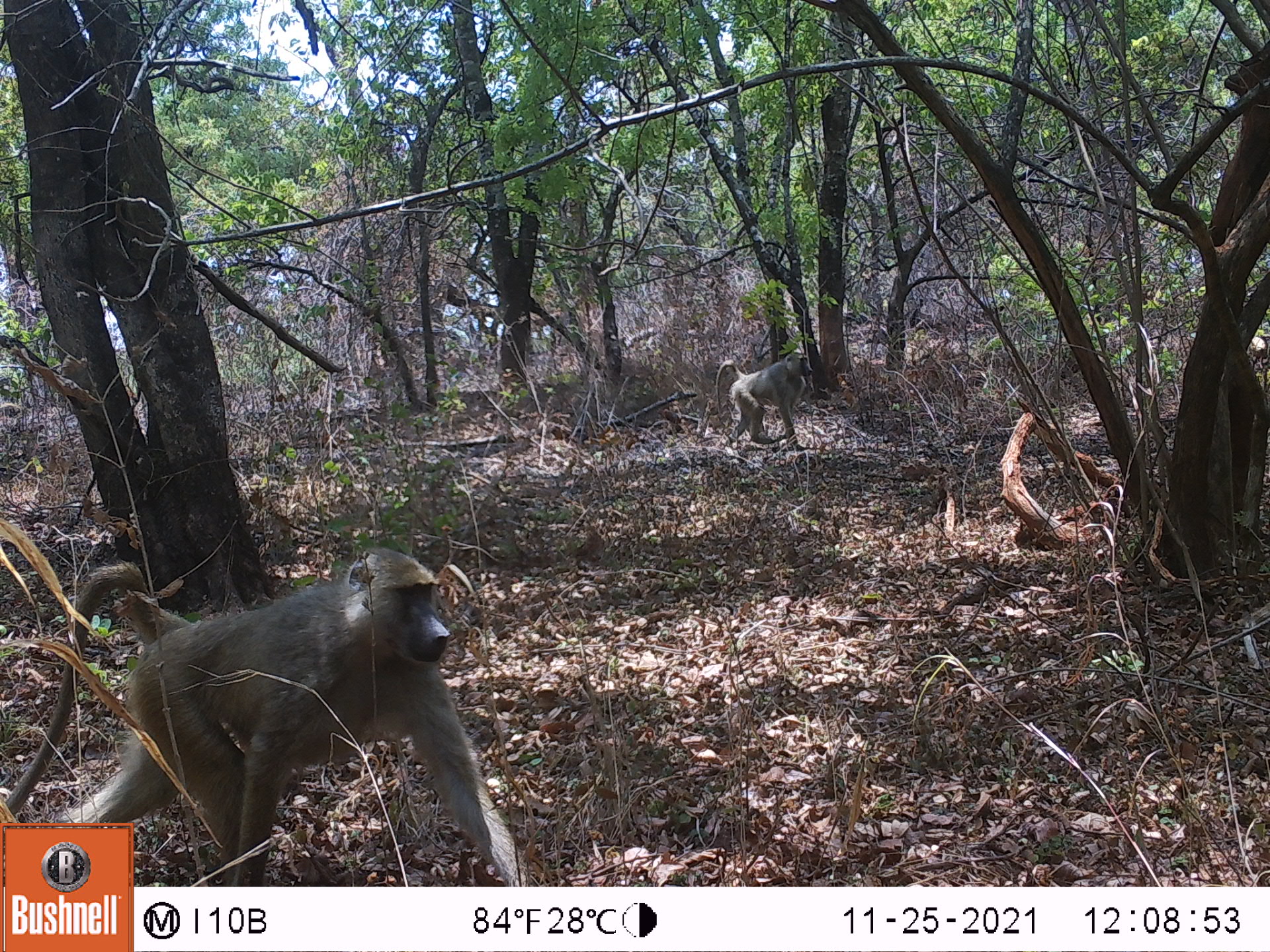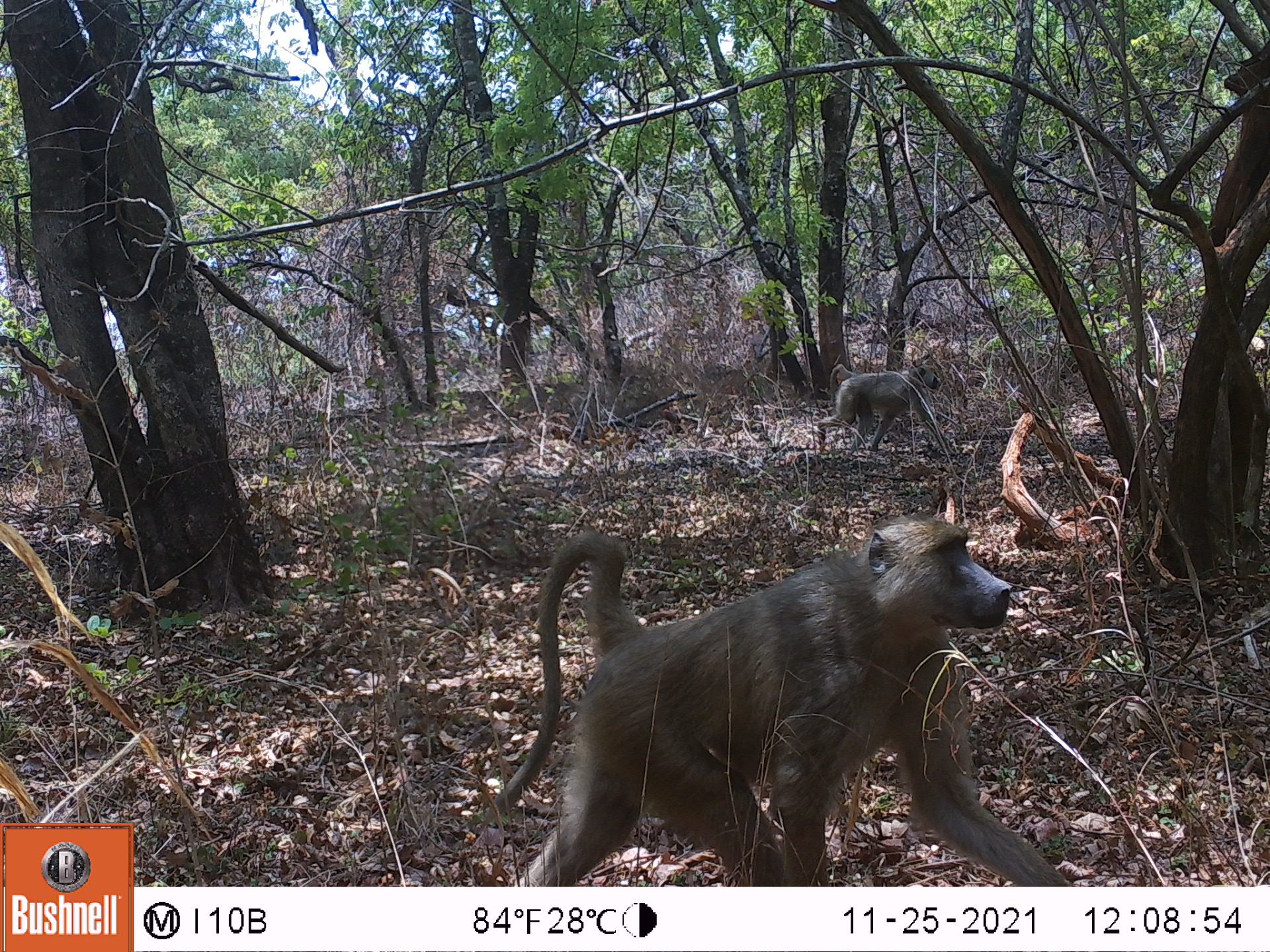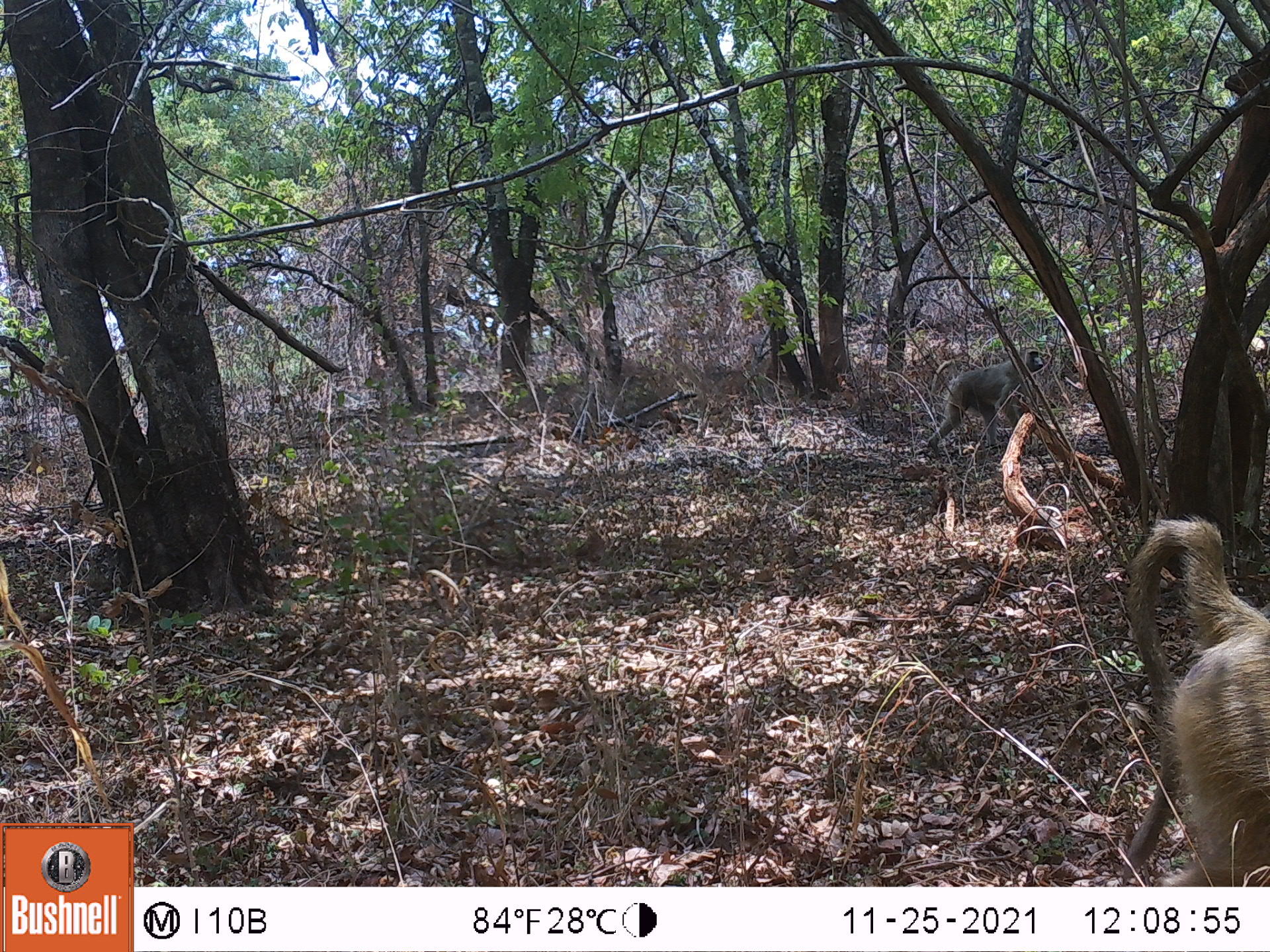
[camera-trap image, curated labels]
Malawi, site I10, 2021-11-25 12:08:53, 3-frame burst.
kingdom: Animalia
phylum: Chordata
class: Mammalia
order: Primates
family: Cercopithecidae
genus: Papio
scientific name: Papio cynocephalus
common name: yellow baboon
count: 2